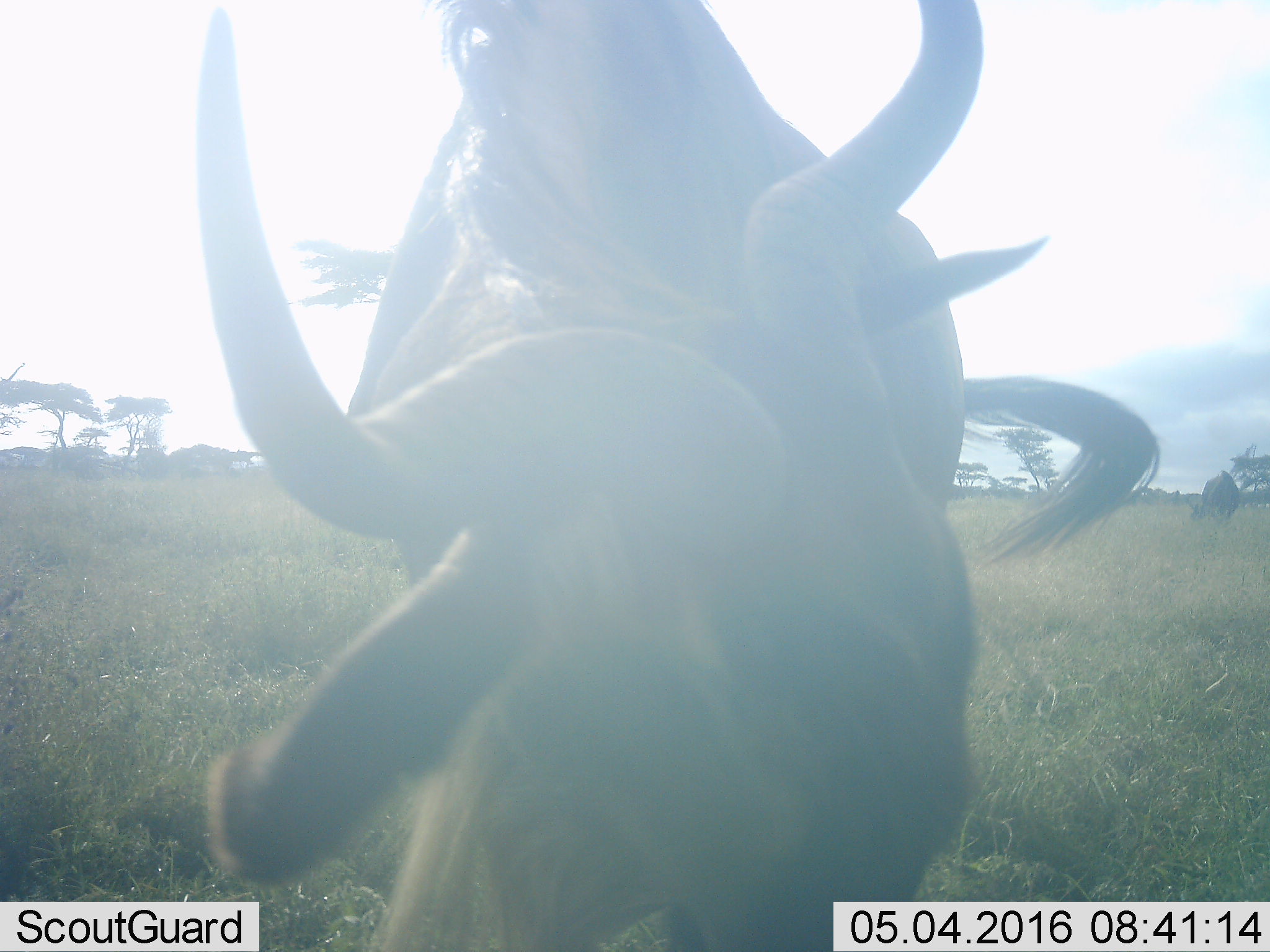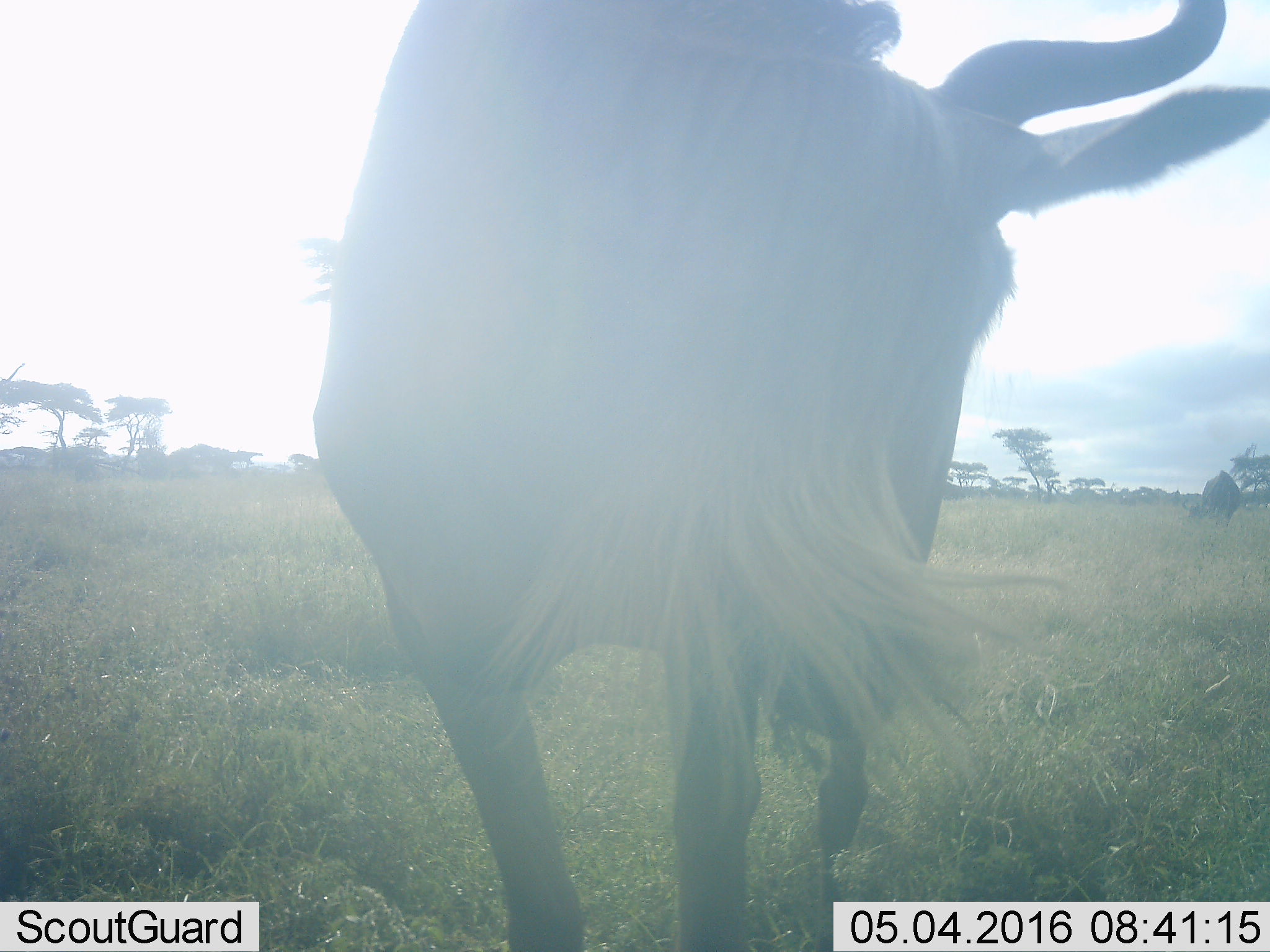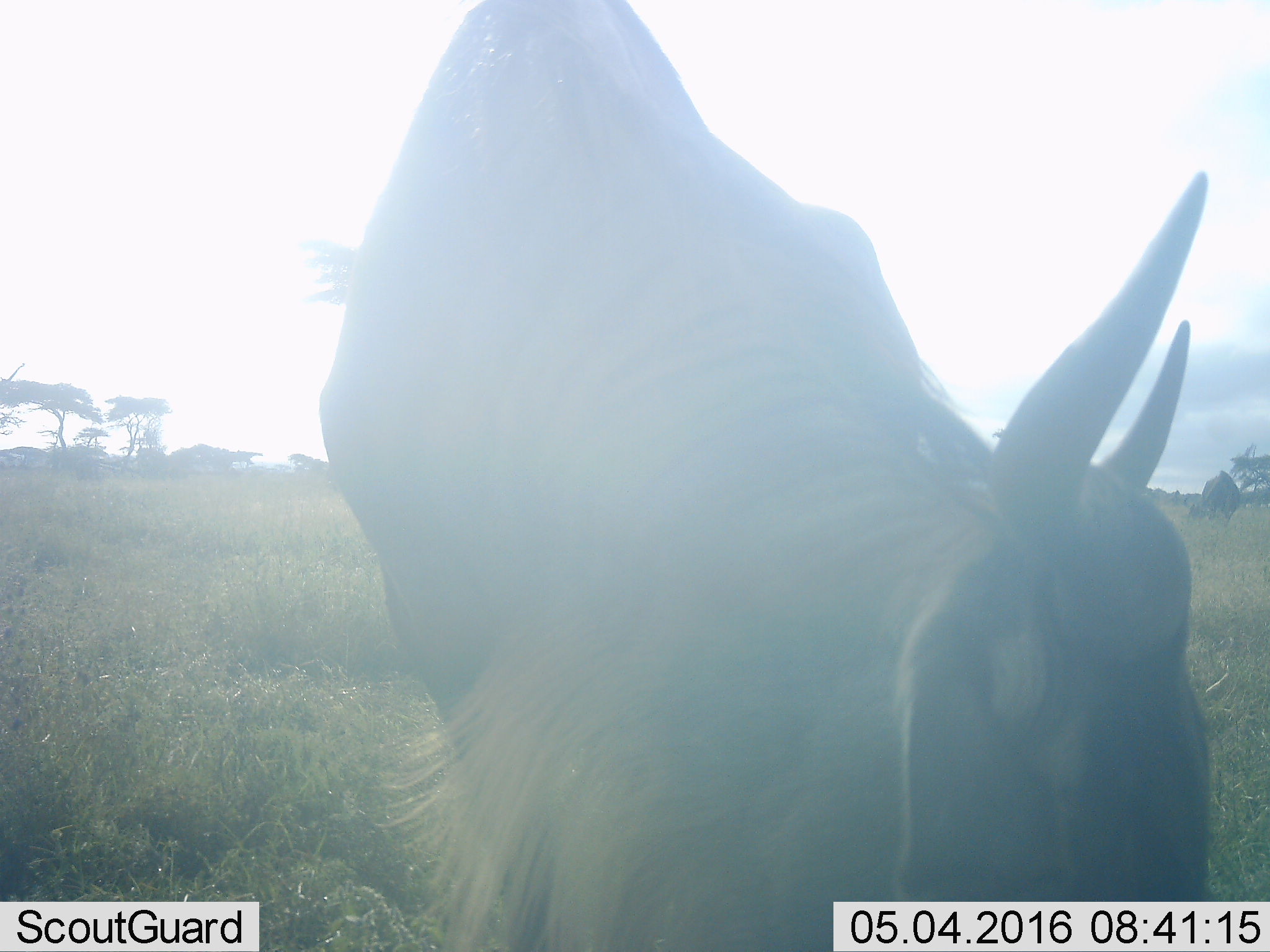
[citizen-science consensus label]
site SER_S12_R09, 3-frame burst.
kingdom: Animalia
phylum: Chordata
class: Mammalia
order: Artiodactyla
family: Bovidae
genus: Connochaetes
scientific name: Connochaetes taurinus taurinus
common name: blue wildebeest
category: wildebeestblue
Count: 2.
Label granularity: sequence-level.